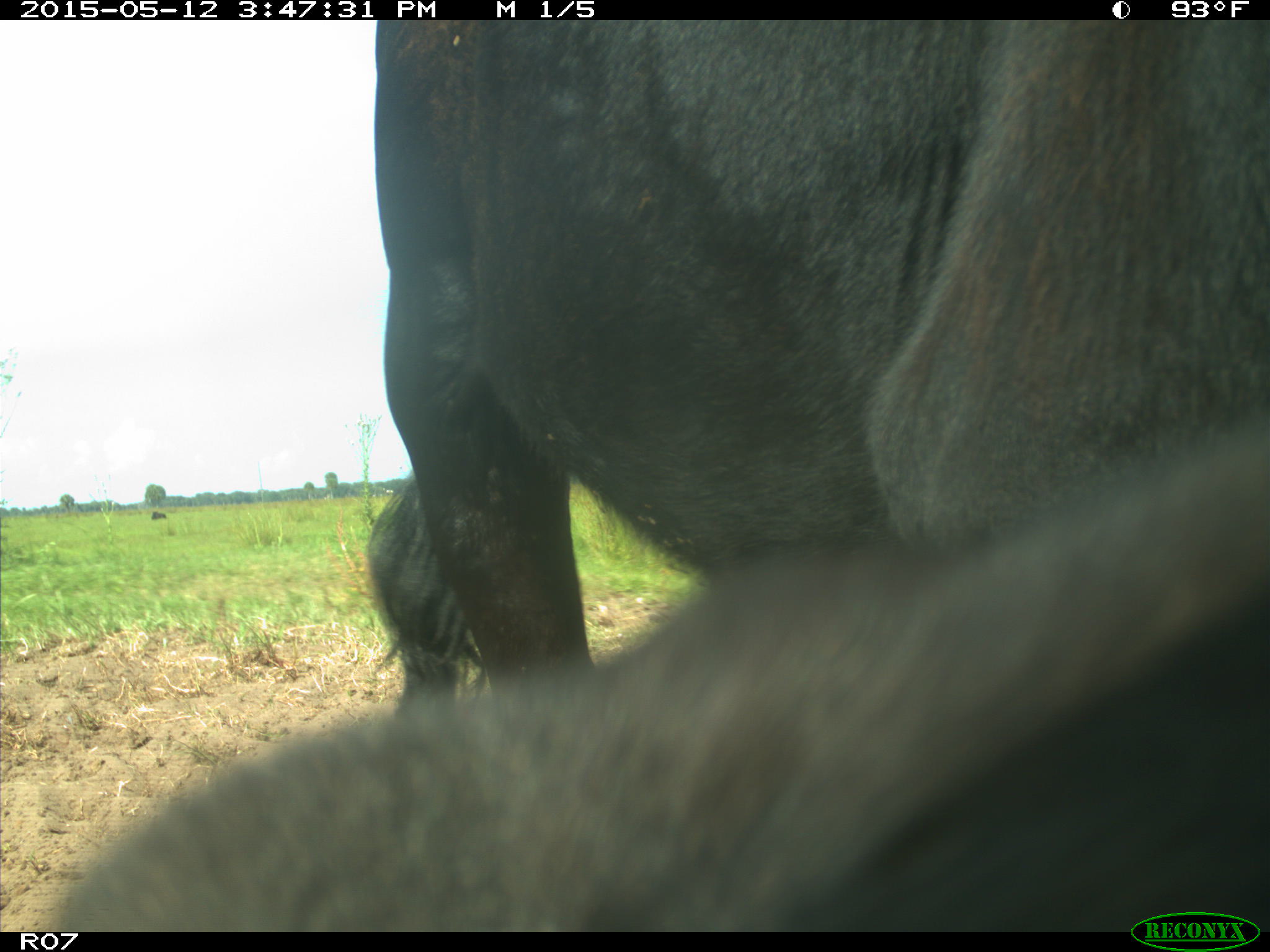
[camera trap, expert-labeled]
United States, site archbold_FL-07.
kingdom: Animalia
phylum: Chordata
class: Mammalia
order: Artiodactyla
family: Bovidae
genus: Bos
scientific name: Bos taurus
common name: domestic cow